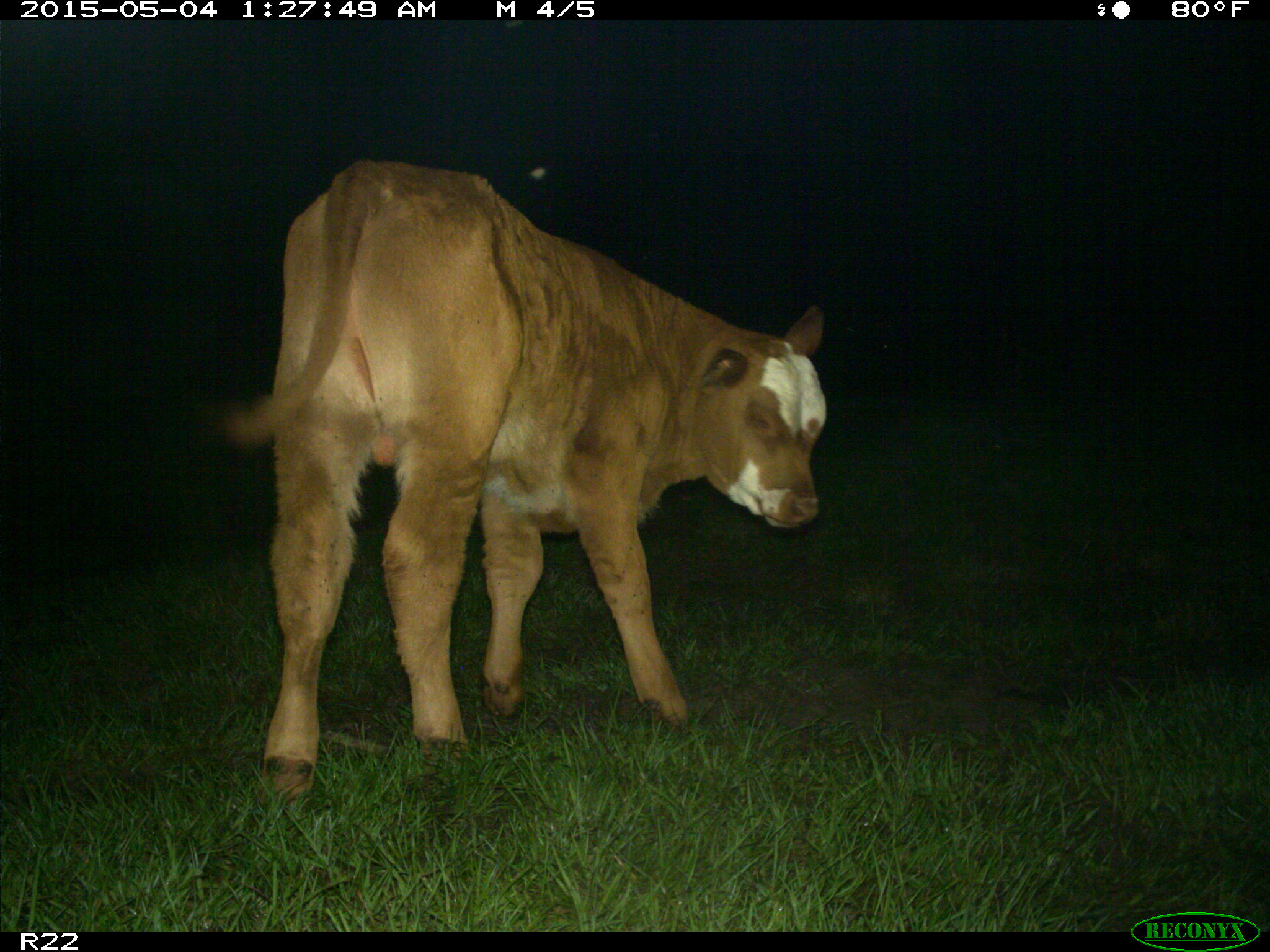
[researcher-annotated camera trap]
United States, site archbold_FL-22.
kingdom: Animalia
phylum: Chordata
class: Mammalia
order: Artiodactyla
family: Bovidae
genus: Bos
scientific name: Bos taurus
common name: domestic cow